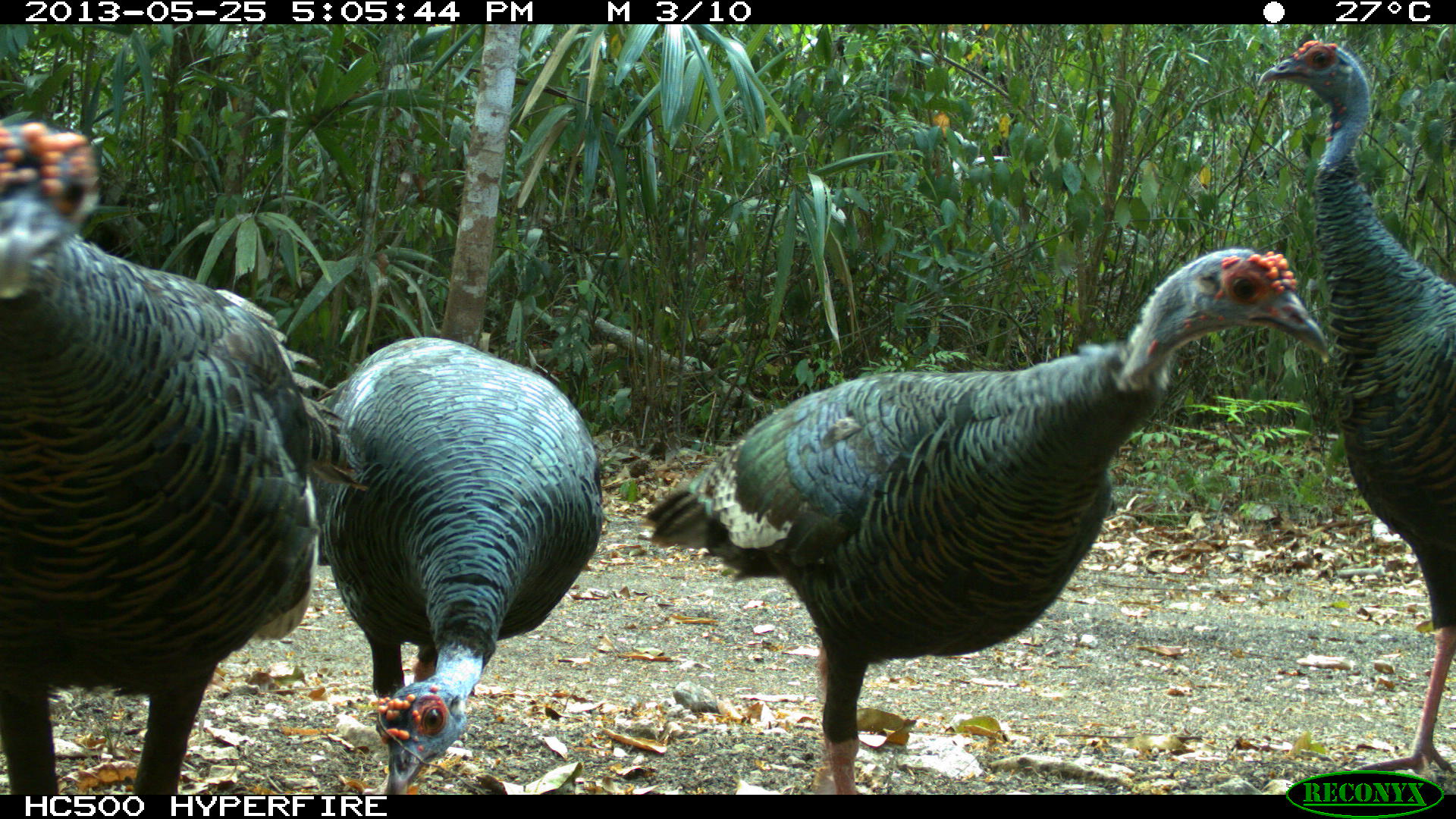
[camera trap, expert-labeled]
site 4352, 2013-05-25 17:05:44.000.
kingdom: Animalia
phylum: Chordata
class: Aves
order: Galliformes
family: Phasianidae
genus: Meleagris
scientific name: Meleagris ocellata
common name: ocellated turkey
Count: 4.